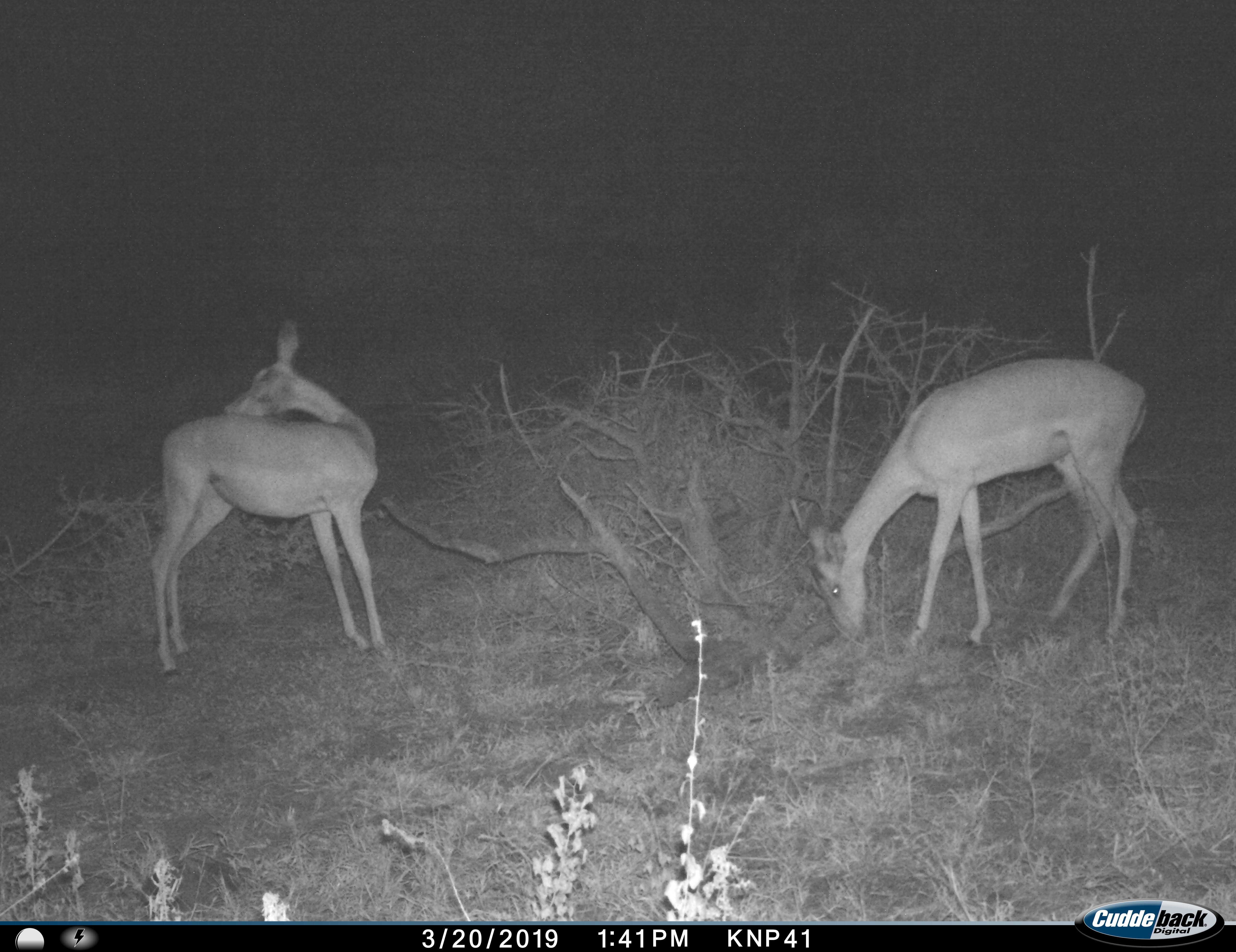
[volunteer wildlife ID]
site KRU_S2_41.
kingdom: Animalia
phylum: Chordata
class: Mammalia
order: Artiodactyla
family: Bovidae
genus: Aepyceros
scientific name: Aepyceros melampus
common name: impala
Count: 2.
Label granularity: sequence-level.